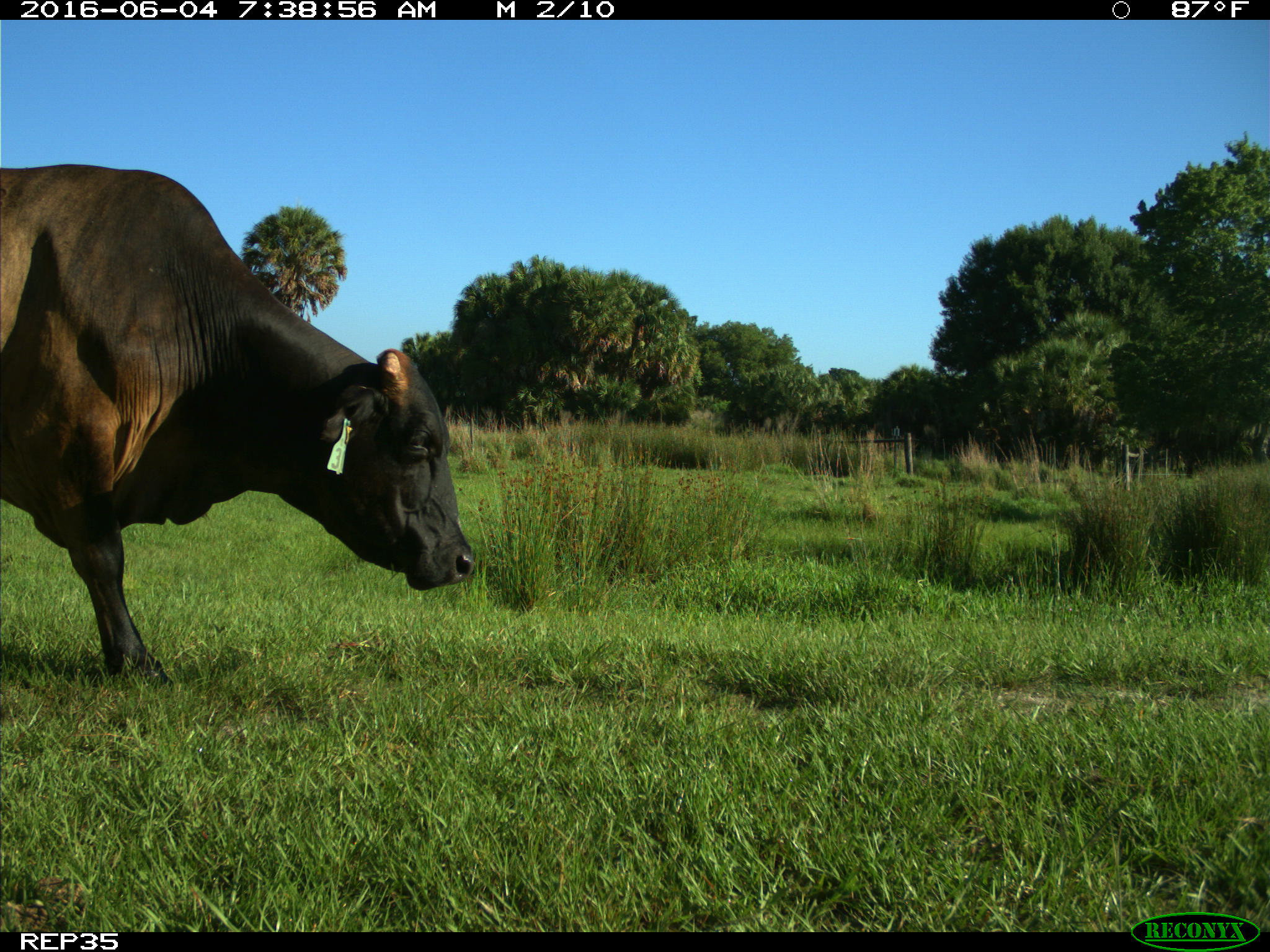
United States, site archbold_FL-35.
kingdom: Animalia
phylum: Chordata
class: Mammalia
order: Artiodactyla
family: Bovidae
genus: Bos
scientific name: Bos taurus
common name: domestic cow